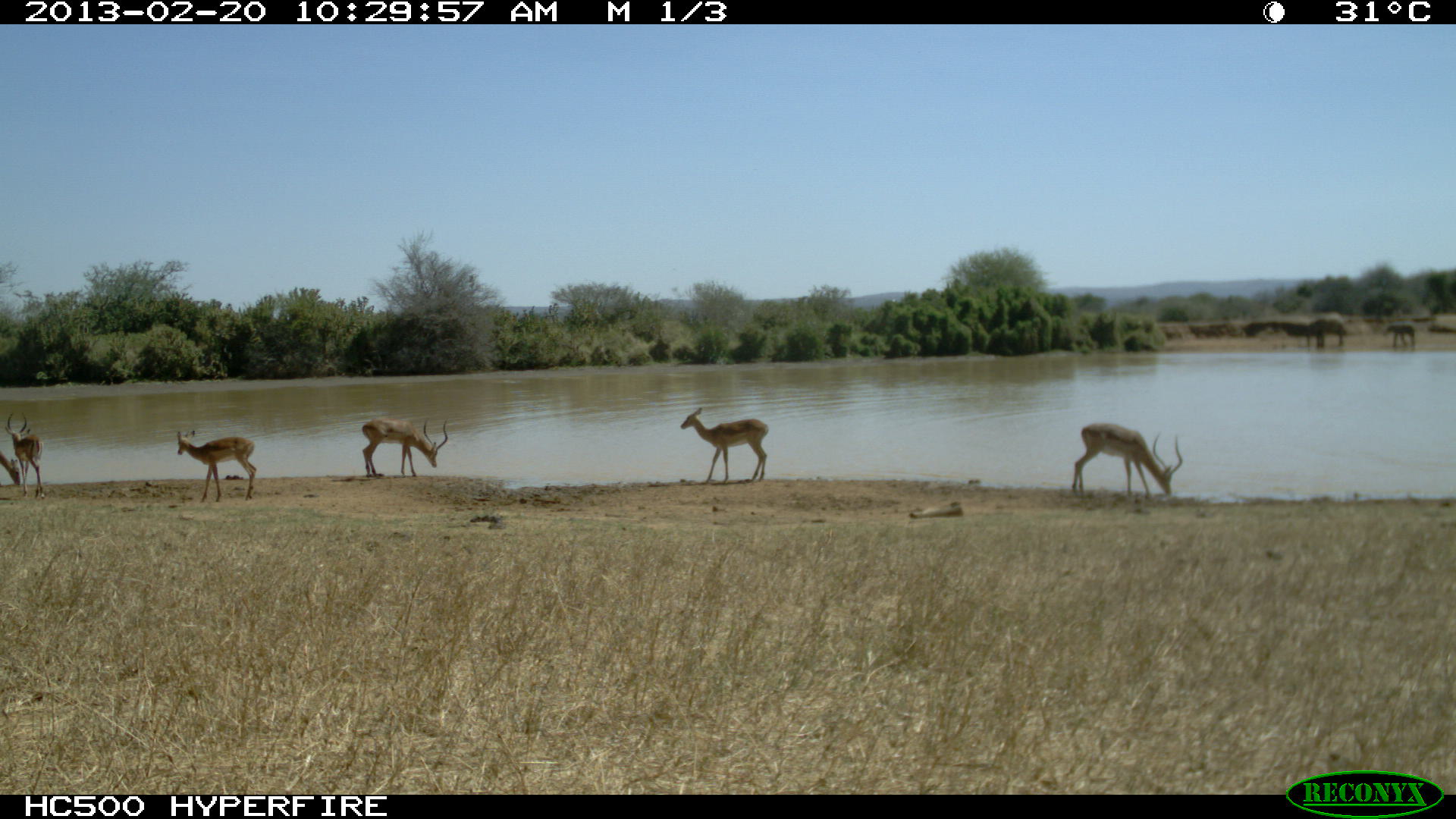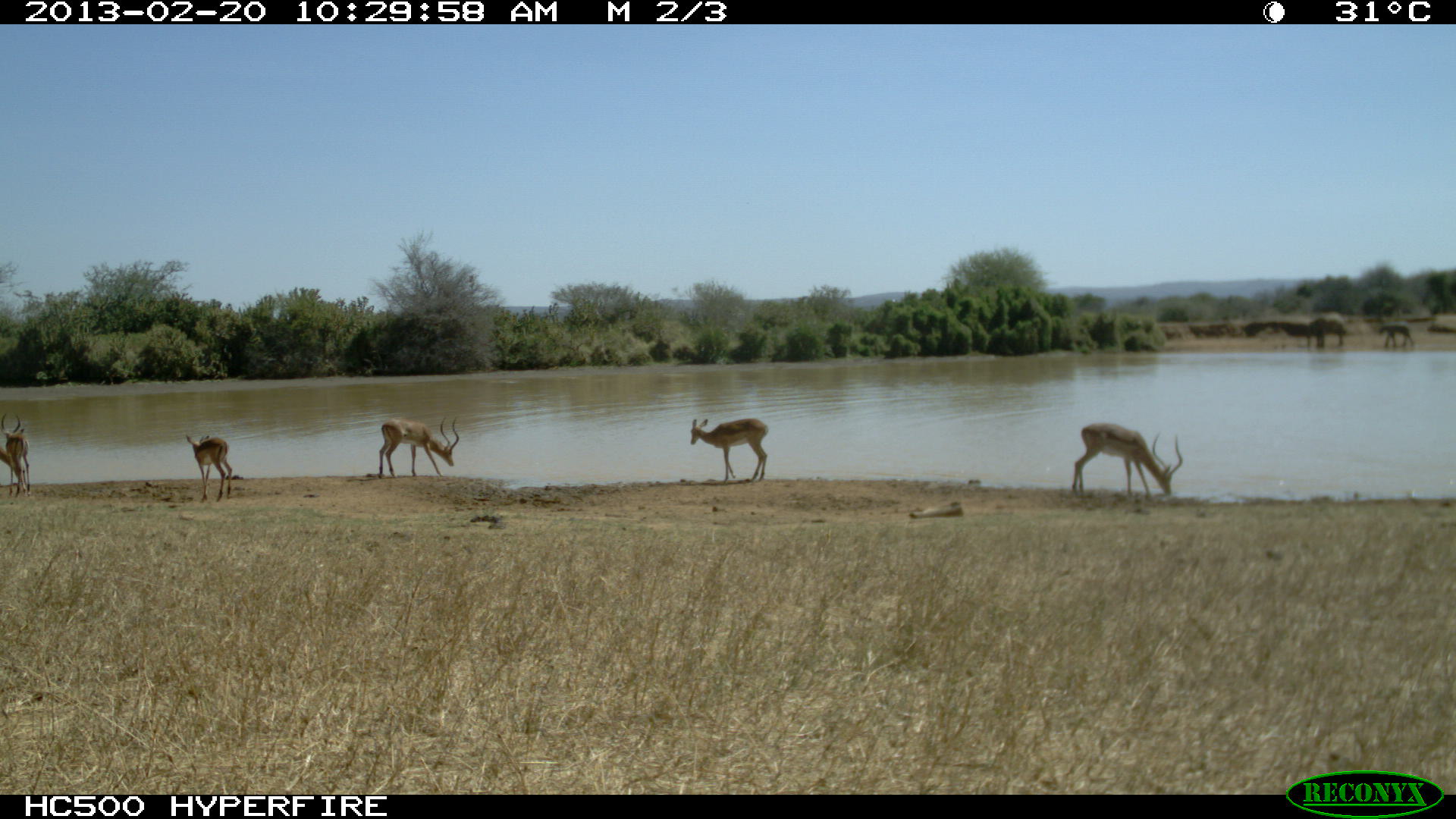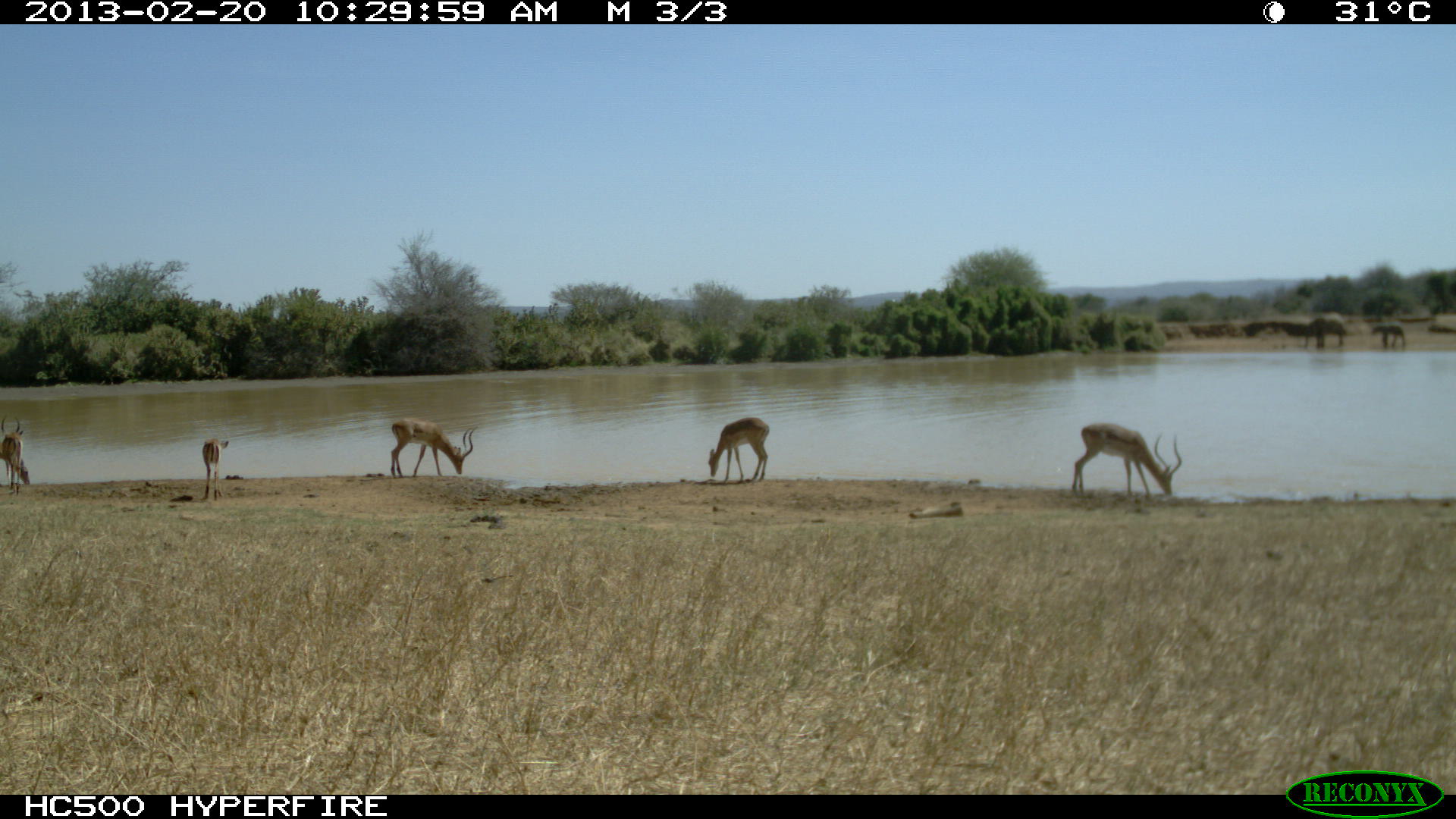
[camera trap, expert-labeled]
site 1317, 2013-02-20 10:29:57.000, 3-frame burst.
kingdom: Animalia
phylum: Chordata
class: Mammalia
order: Artiodactyla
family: Bovidae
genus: Aepyceros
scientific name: Aepyceros melampus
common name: impala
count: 6